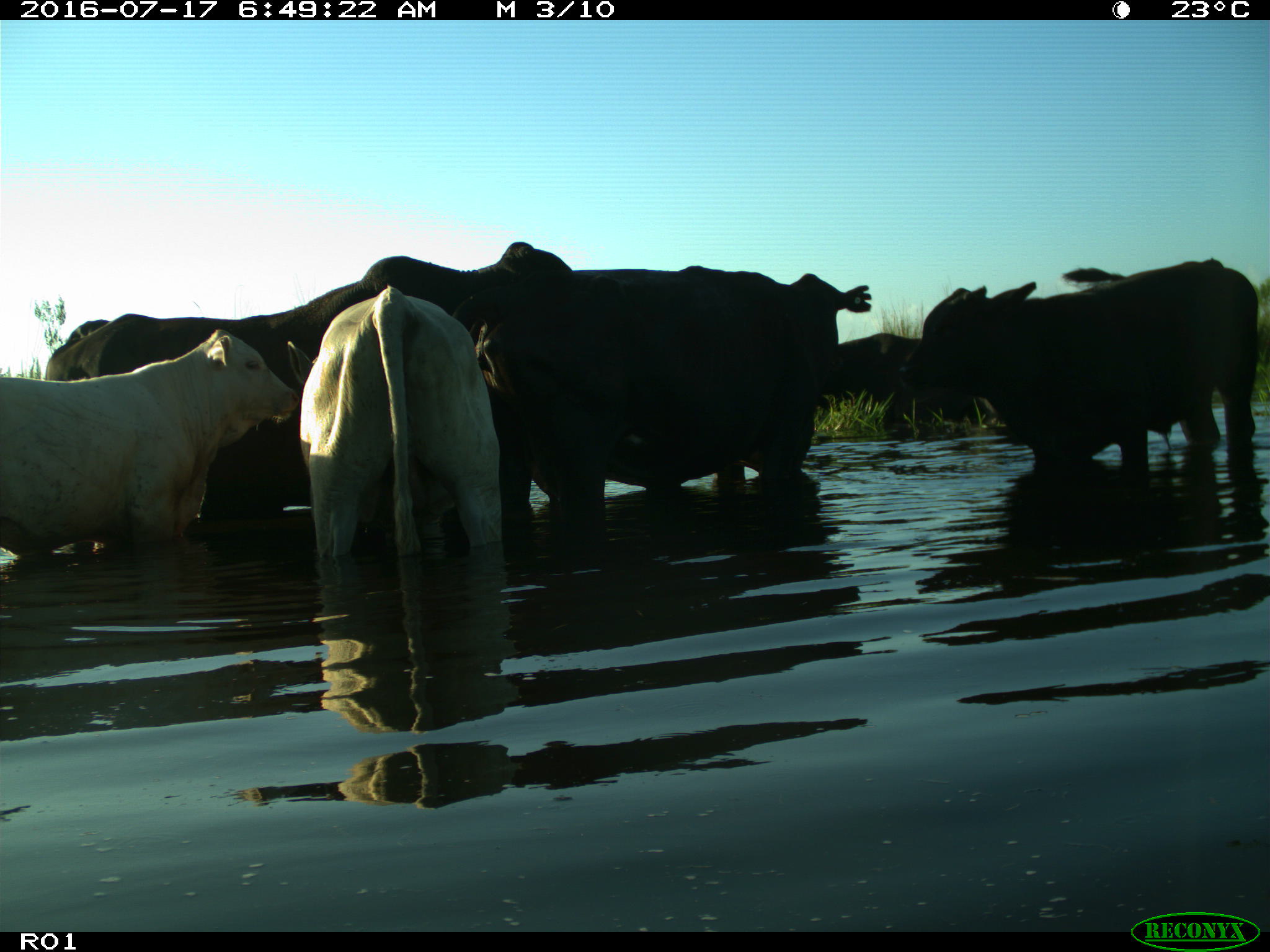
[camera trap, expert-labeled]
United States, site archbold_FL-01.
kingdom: Animalia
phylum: Chordata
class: Mammalia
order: Artiodactyla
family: Bovidae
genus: Bos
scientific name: Bos taurus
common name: domestic cow